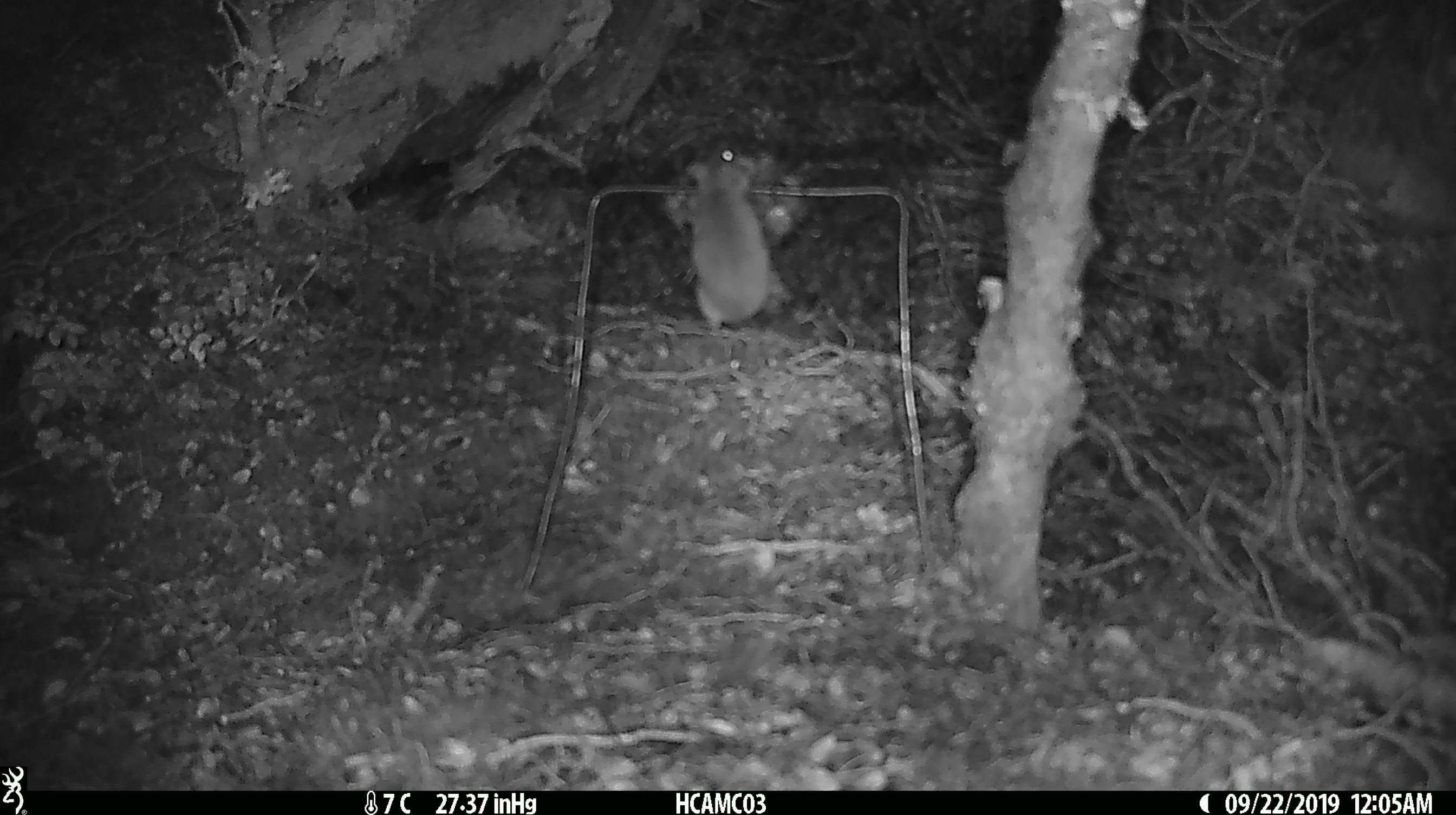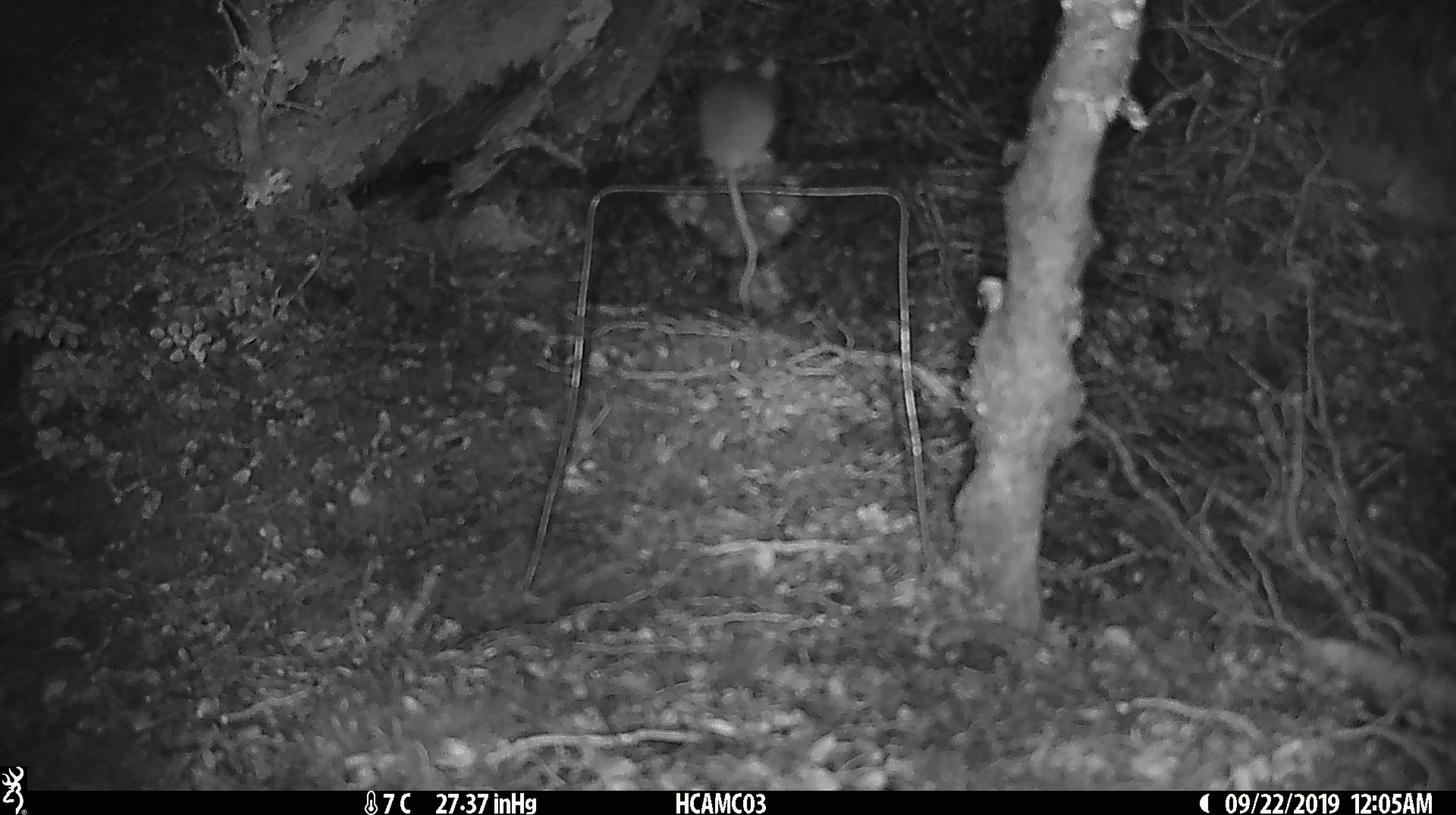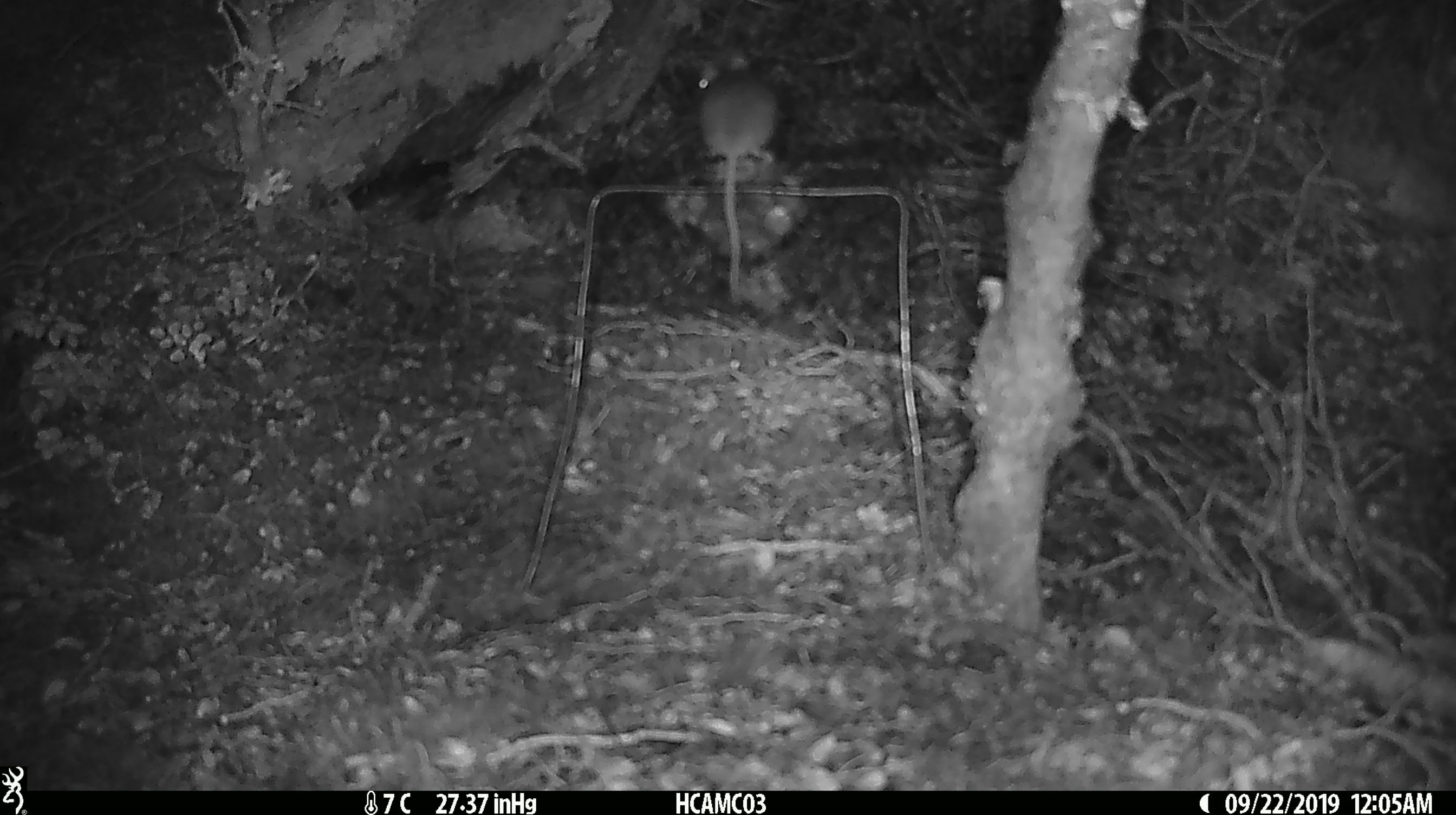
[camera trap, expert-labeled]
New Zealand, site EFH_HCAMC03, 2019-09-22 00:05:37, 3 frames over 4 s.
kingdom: Animalia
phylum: Chordata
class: Mammalia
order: Rodentia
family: Muridae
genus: Mus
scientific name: Mus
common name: mouse